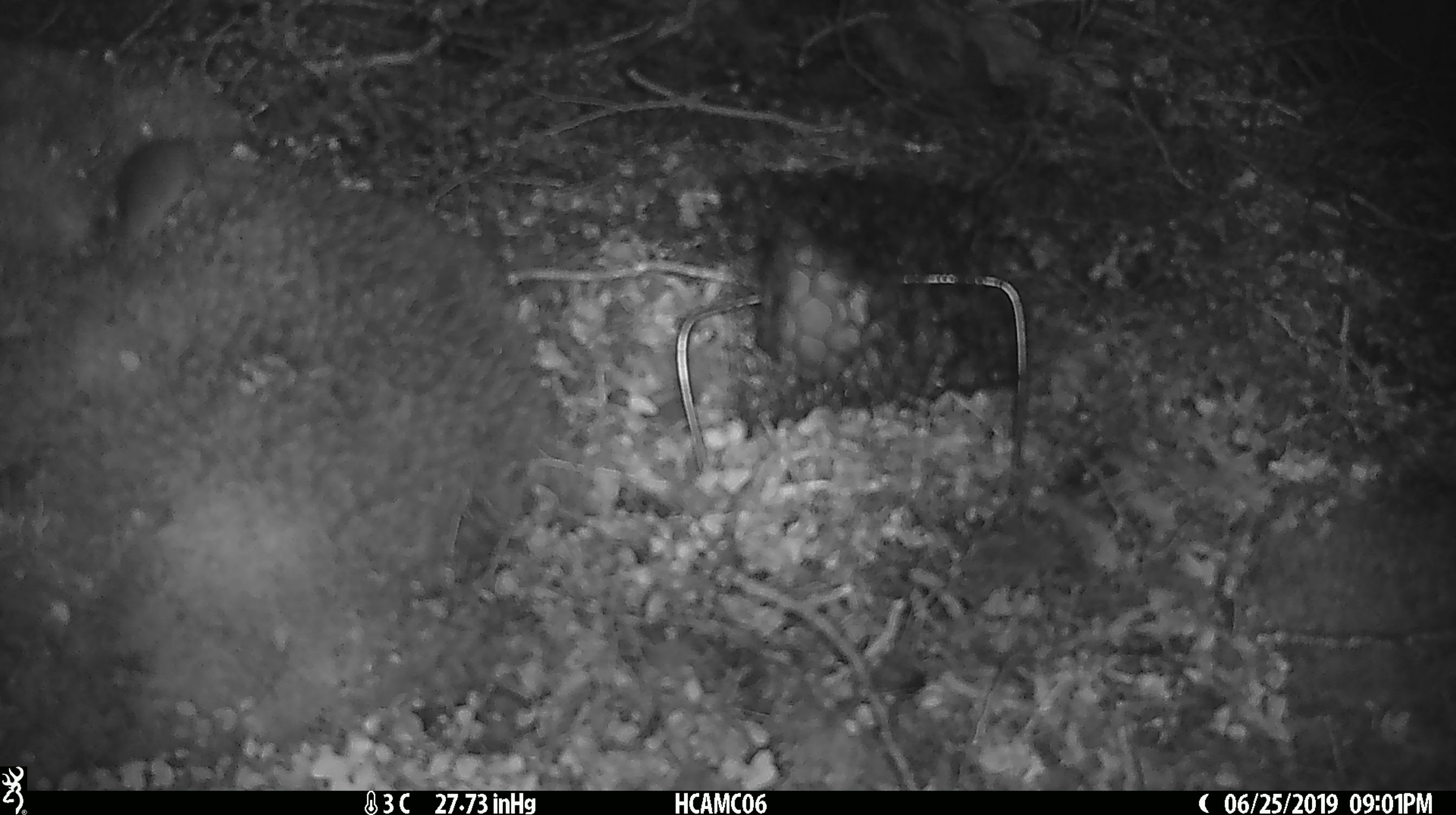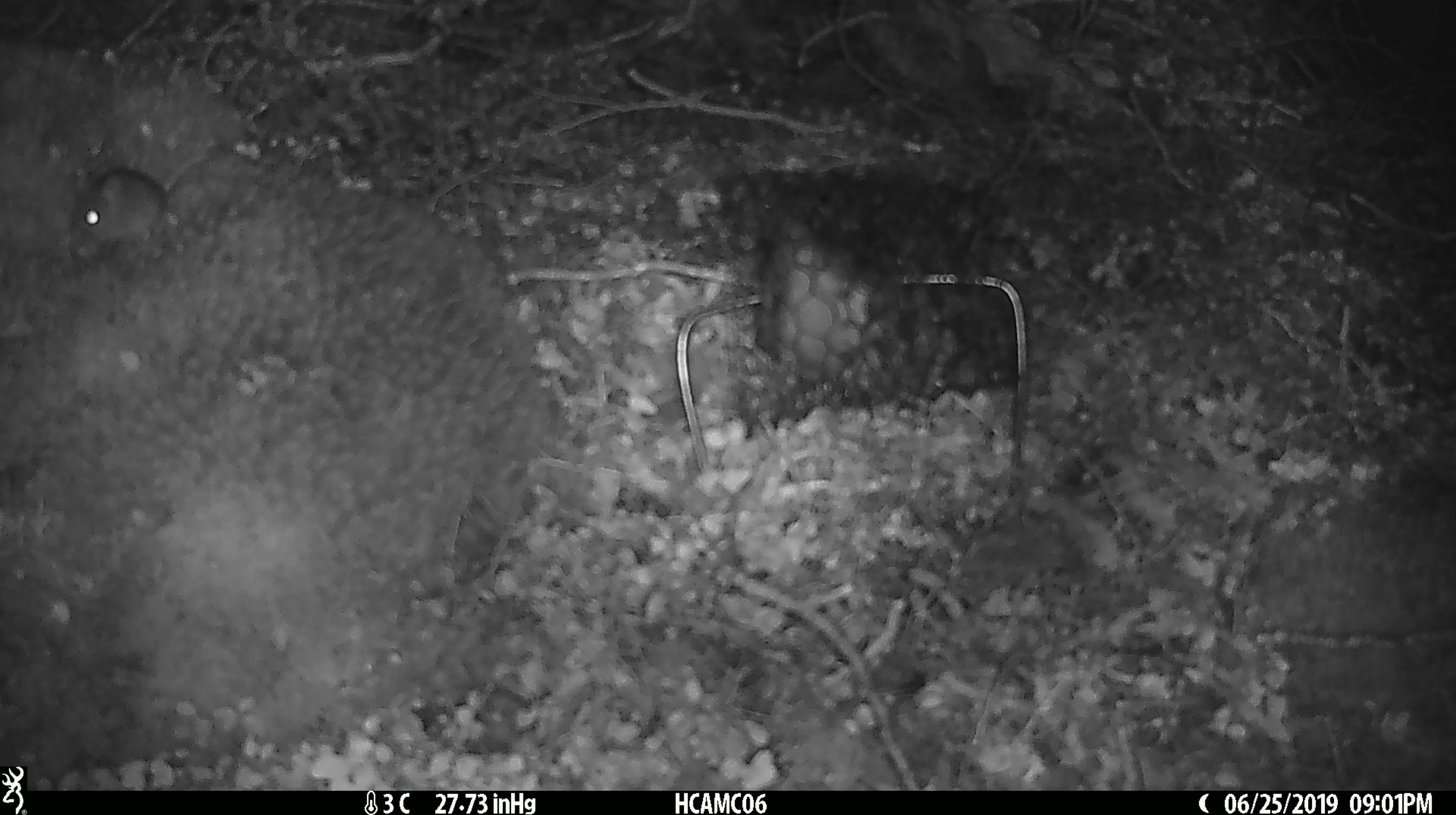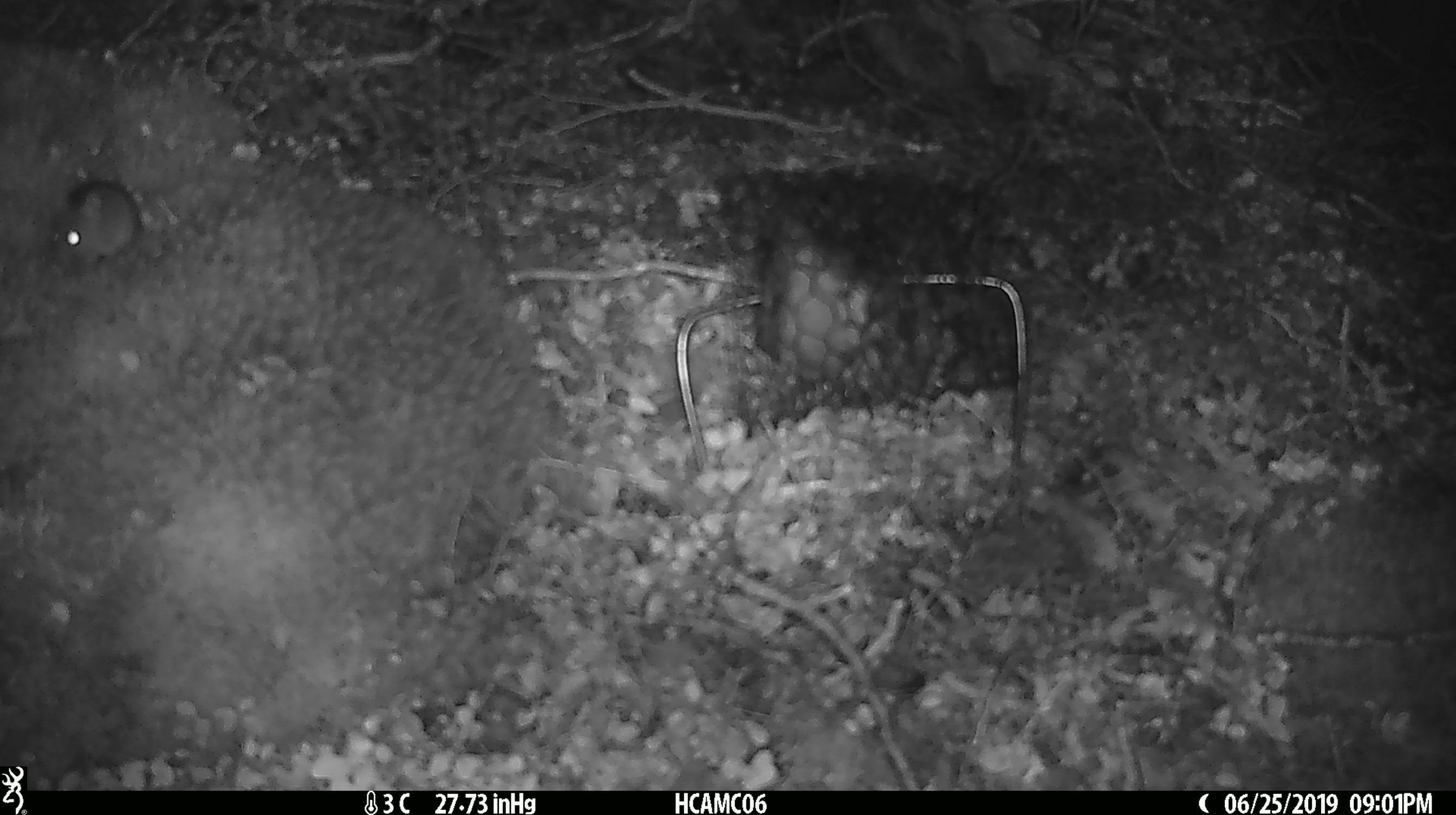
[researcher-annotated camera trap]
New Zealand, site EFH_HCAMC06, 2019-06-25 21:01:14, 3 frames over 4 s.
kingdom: Animalia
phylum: Chordata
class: Mammalia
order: Rodentia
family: Muridae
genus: Mus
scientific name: Mus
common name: mouse